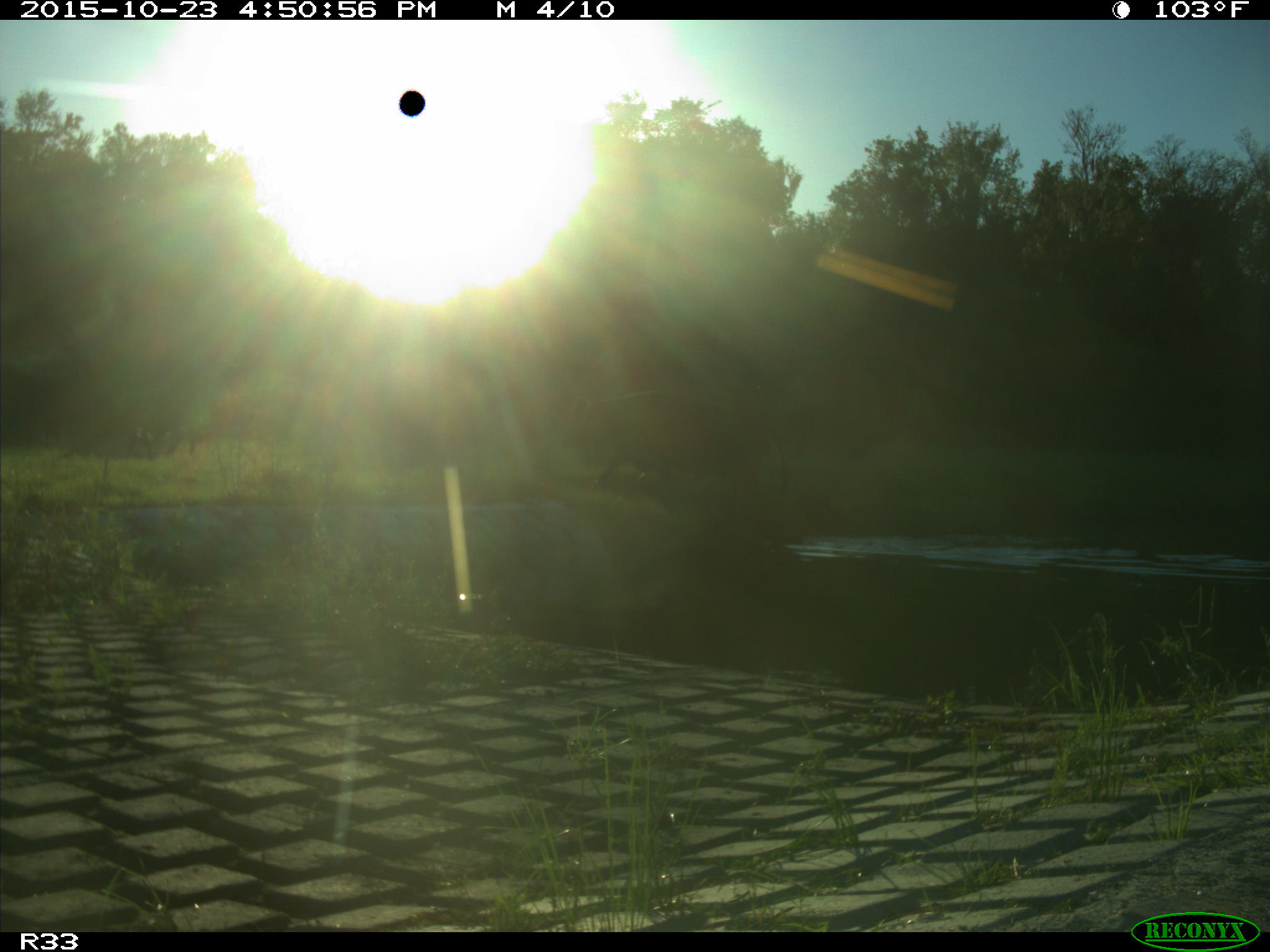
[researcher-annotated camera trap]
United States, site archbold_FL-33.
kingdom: Animalia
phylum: Chordata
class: Mammalia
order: Artiodactyla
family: Bovidae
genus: Bos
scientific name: Bos taurus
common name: domestic cow